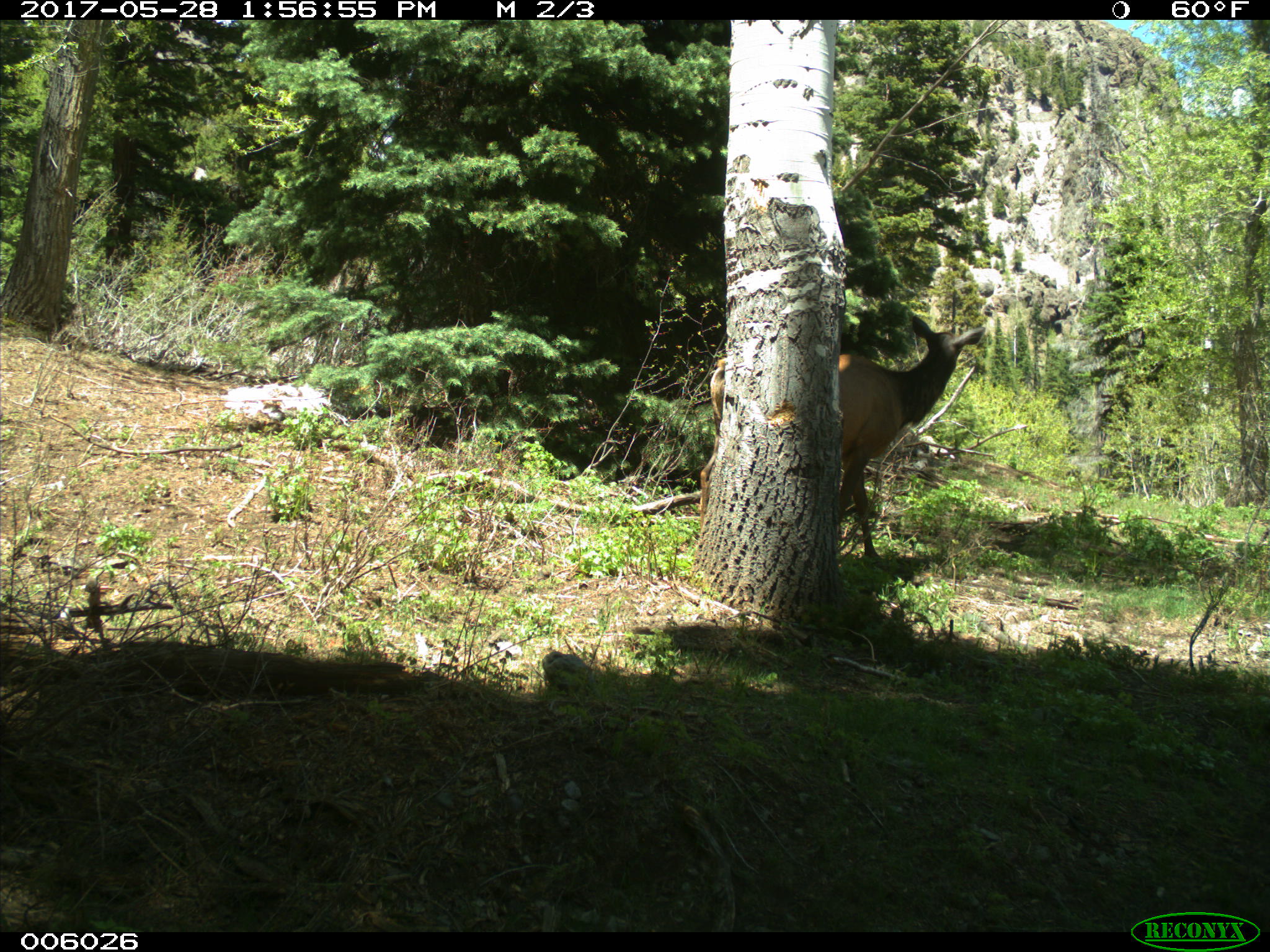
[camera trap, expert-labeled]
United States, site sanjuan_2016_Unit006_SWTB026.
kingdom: Animalia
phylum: Chordata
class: Mammalia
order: Artiodactyla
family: Cervidae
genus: Cervus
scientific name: Cervus elaphus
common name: red deer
Cervus elaphus (red deer).